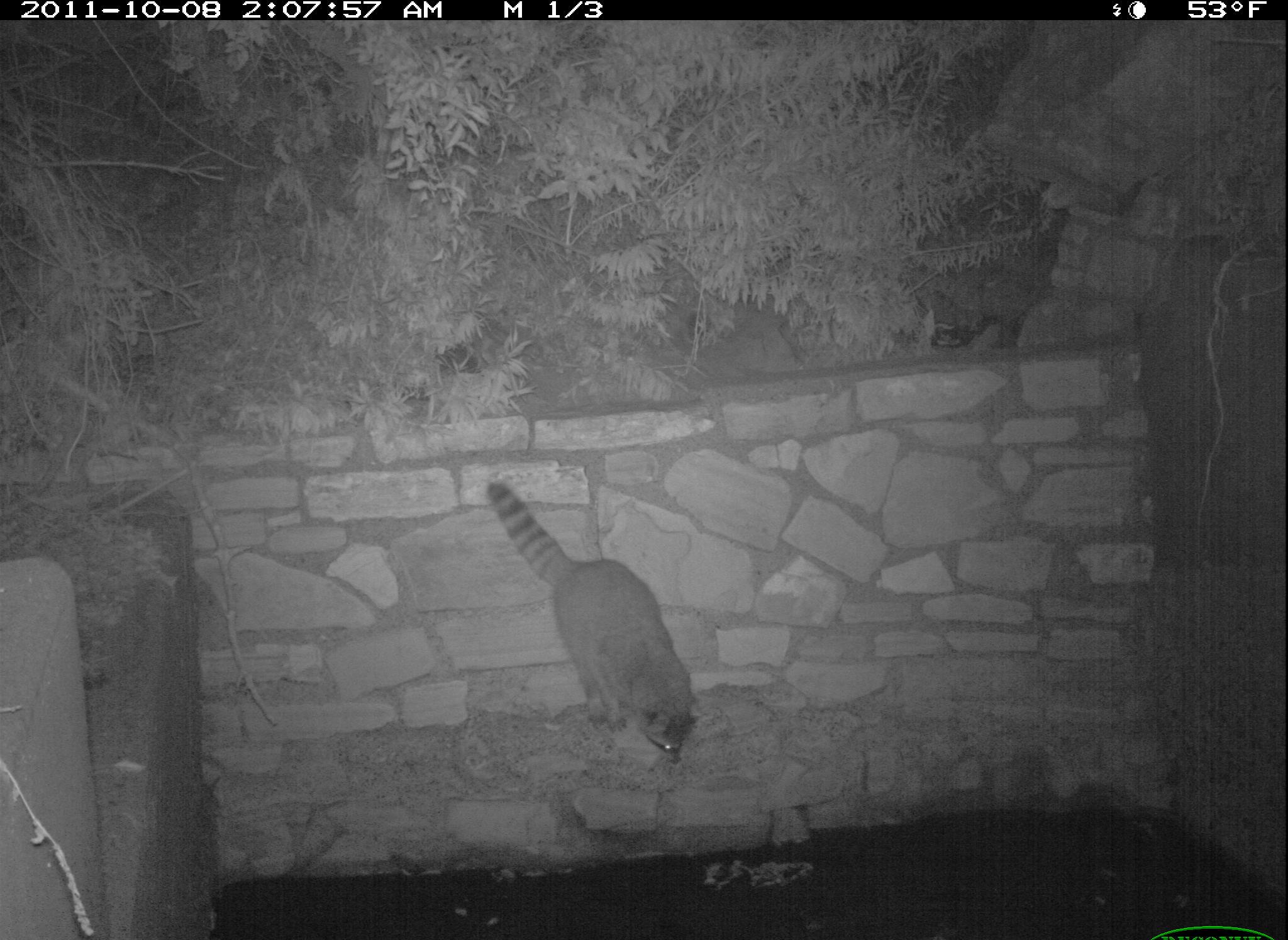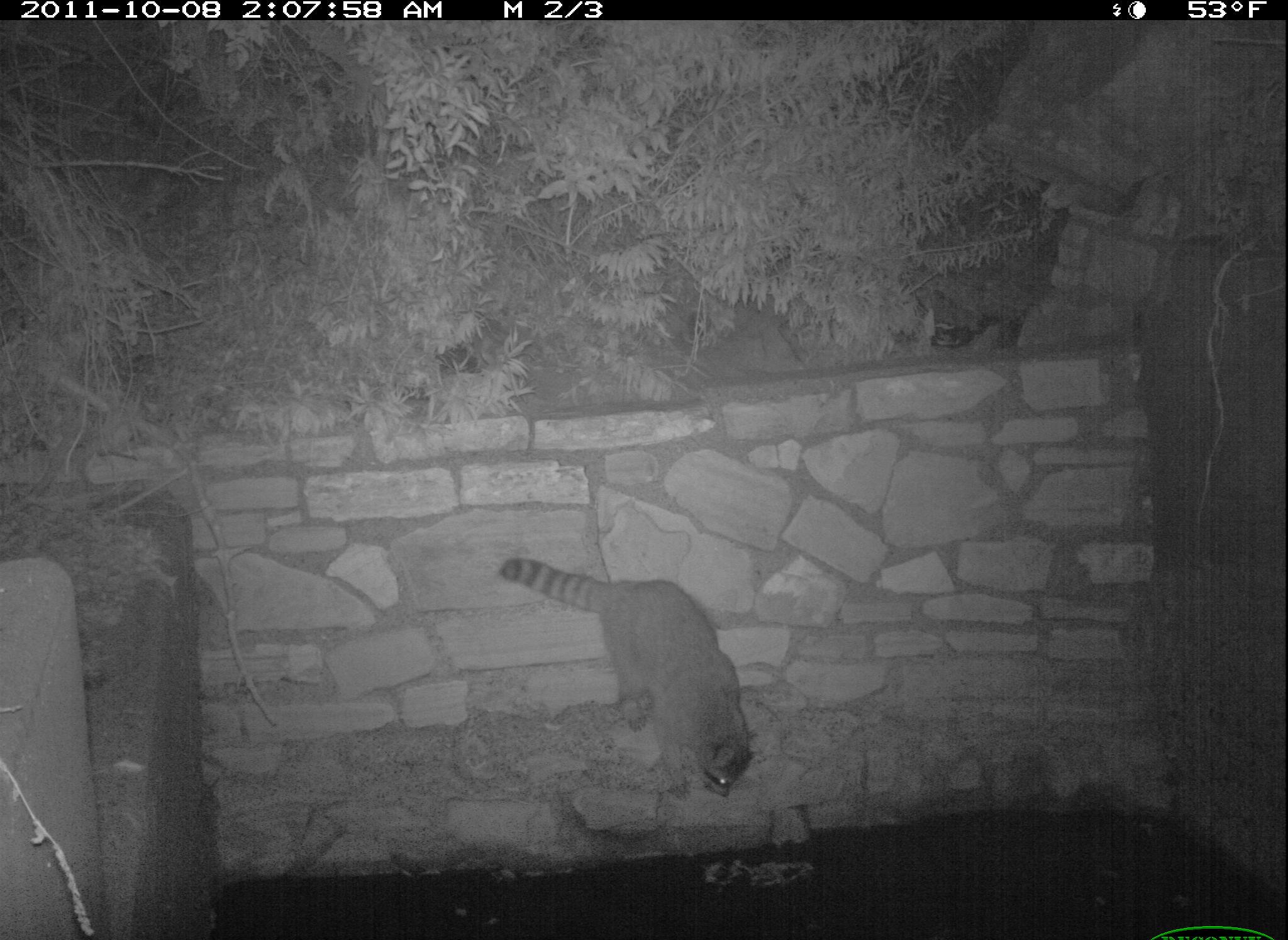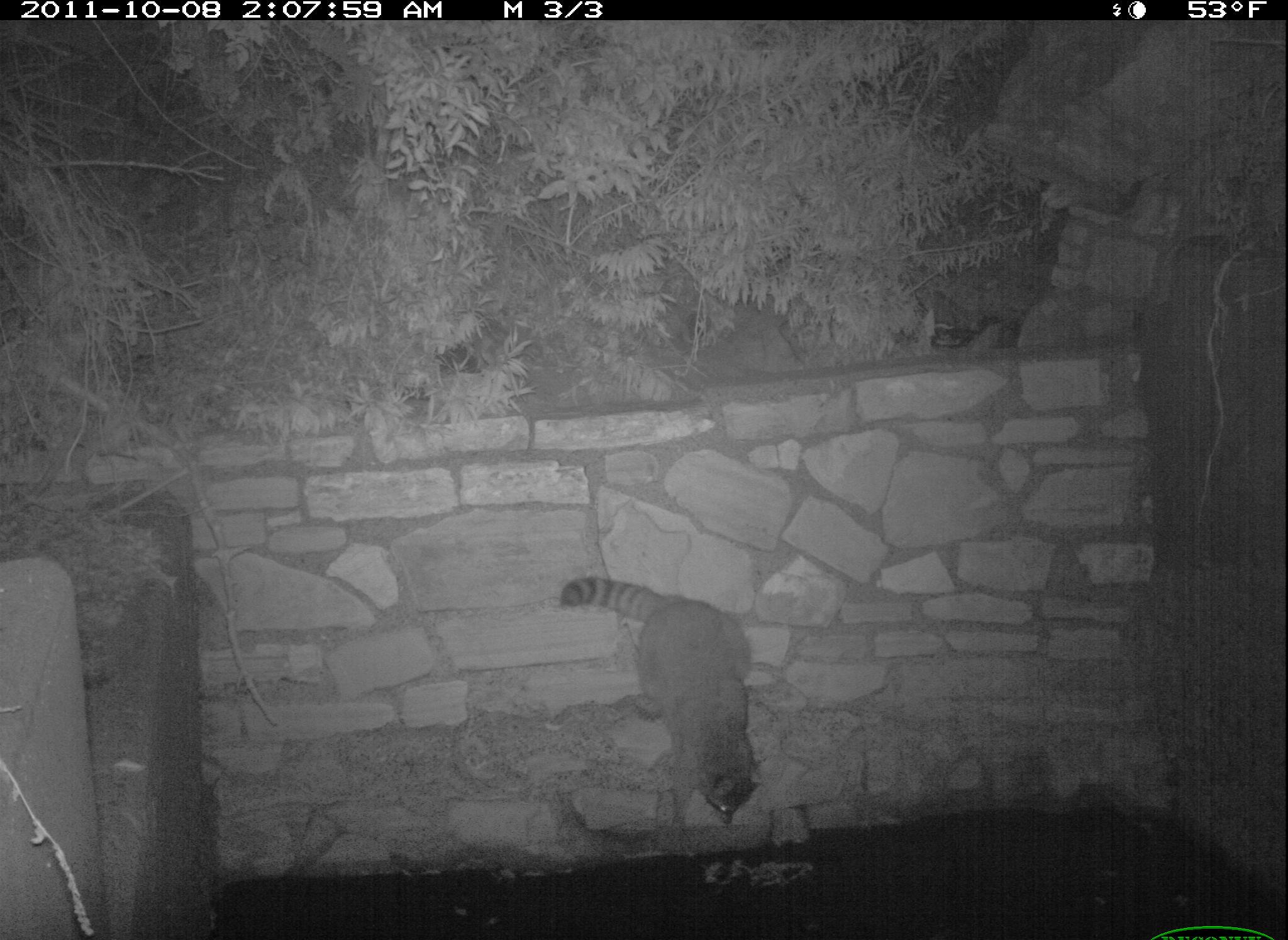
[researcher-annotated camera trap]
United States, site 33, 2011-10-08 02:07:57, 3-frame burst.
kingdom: Animalia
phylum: Chordata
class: Mammalia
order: Carnivora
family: Procyonidae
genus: Procyon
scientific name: Procyon lotor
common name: raccoon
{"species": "raccoon (Procyon lotor)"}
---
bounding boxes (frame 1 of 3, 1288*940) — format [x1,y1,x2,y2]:
raccoon: [465,472,723,784]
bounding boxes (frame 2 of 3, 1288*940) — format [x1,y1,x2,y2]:
raccoon: [496,544,781,812]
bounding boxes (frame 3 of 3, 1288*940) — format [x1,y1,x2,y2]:
raccoon: [549,556,800,846]